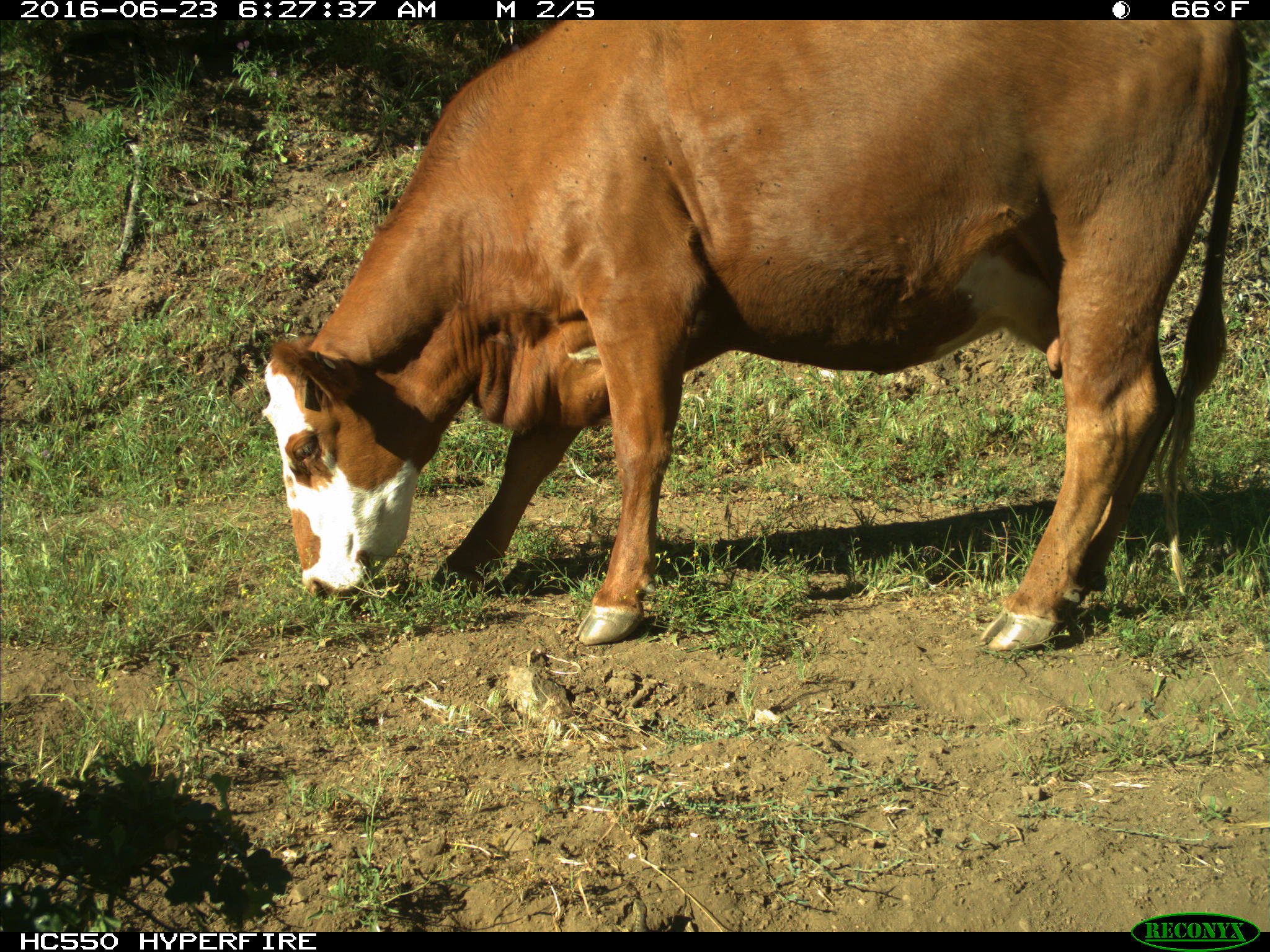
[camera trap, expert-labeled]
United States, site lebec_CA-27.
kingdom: Animalia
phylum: Chordata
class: Mammalia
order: Artiodactyla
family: Bovidae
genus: Bos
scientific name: Bos taurus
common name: domestic cow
Bos taurus (domestic cow).